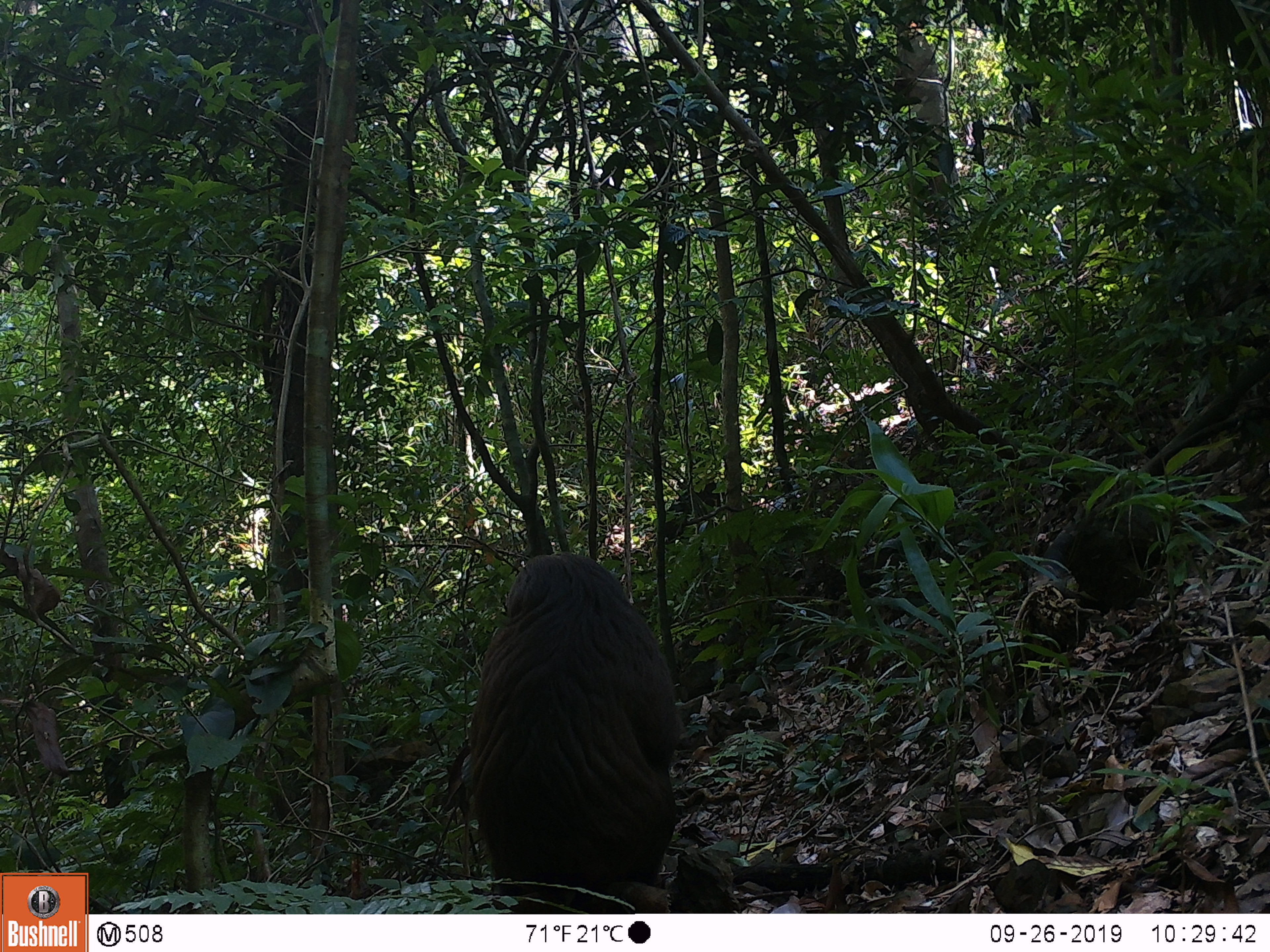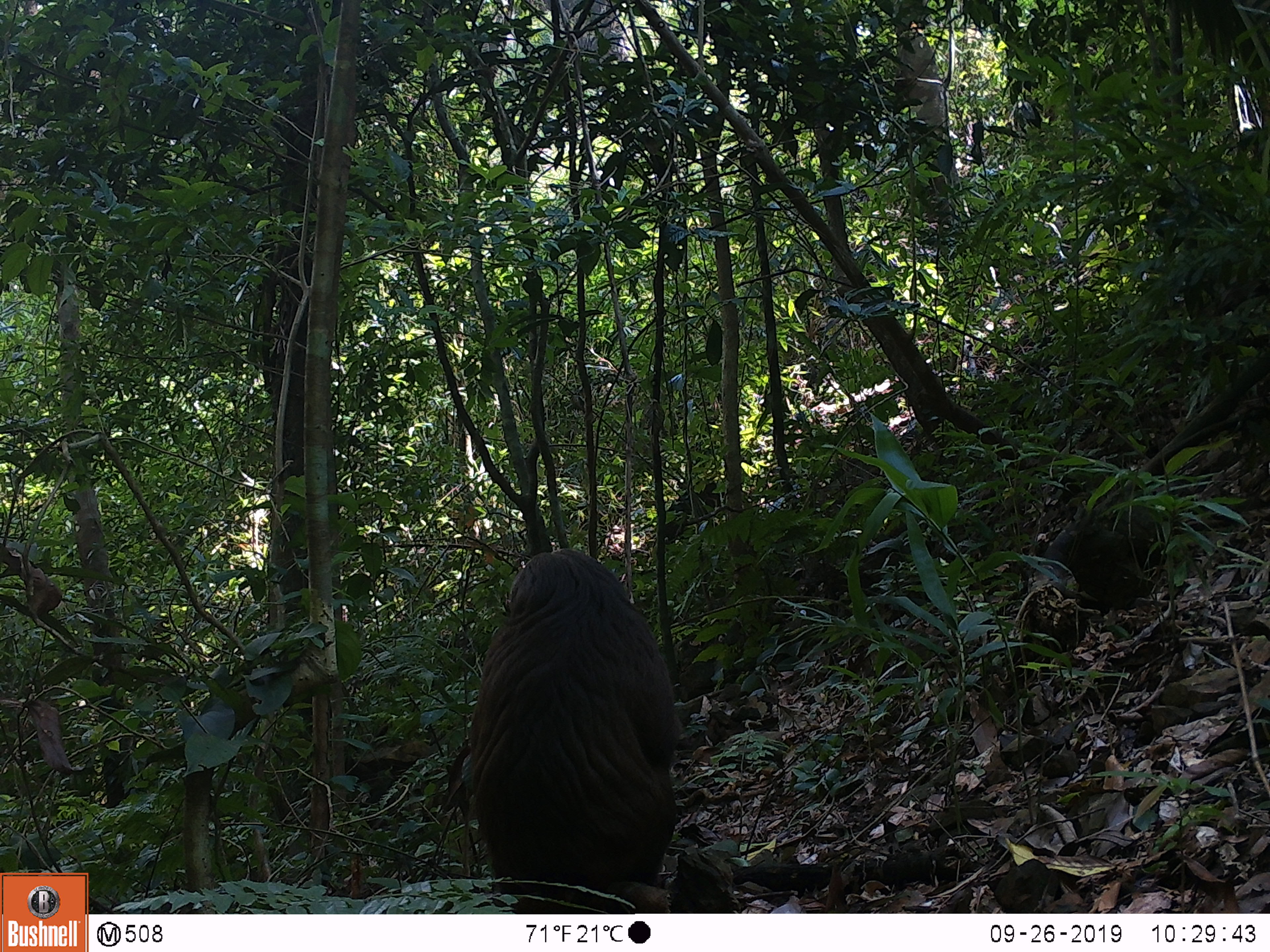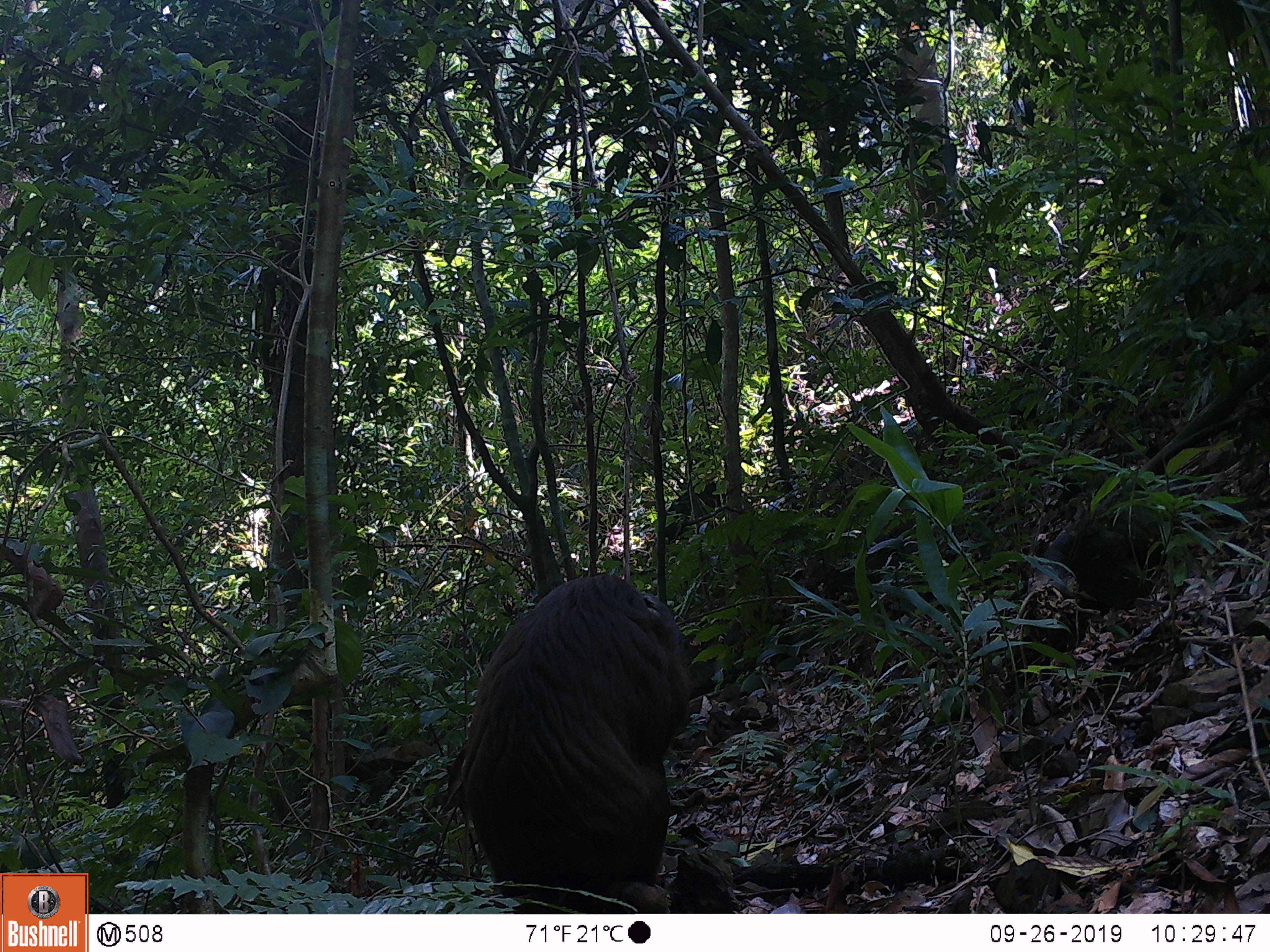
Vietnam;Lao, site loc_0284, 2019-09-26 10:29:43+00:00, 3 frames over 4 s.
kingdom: Animalia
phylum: Chordata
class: Mammalia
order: Primates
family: Cercopithecidae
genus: Macaca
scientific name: Macaca arctoides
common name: stump-tailed macaque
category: stump tailed macaque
Stump tailed macaque (stump-tailed macaque) (Macaca arctoides). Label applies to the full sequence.